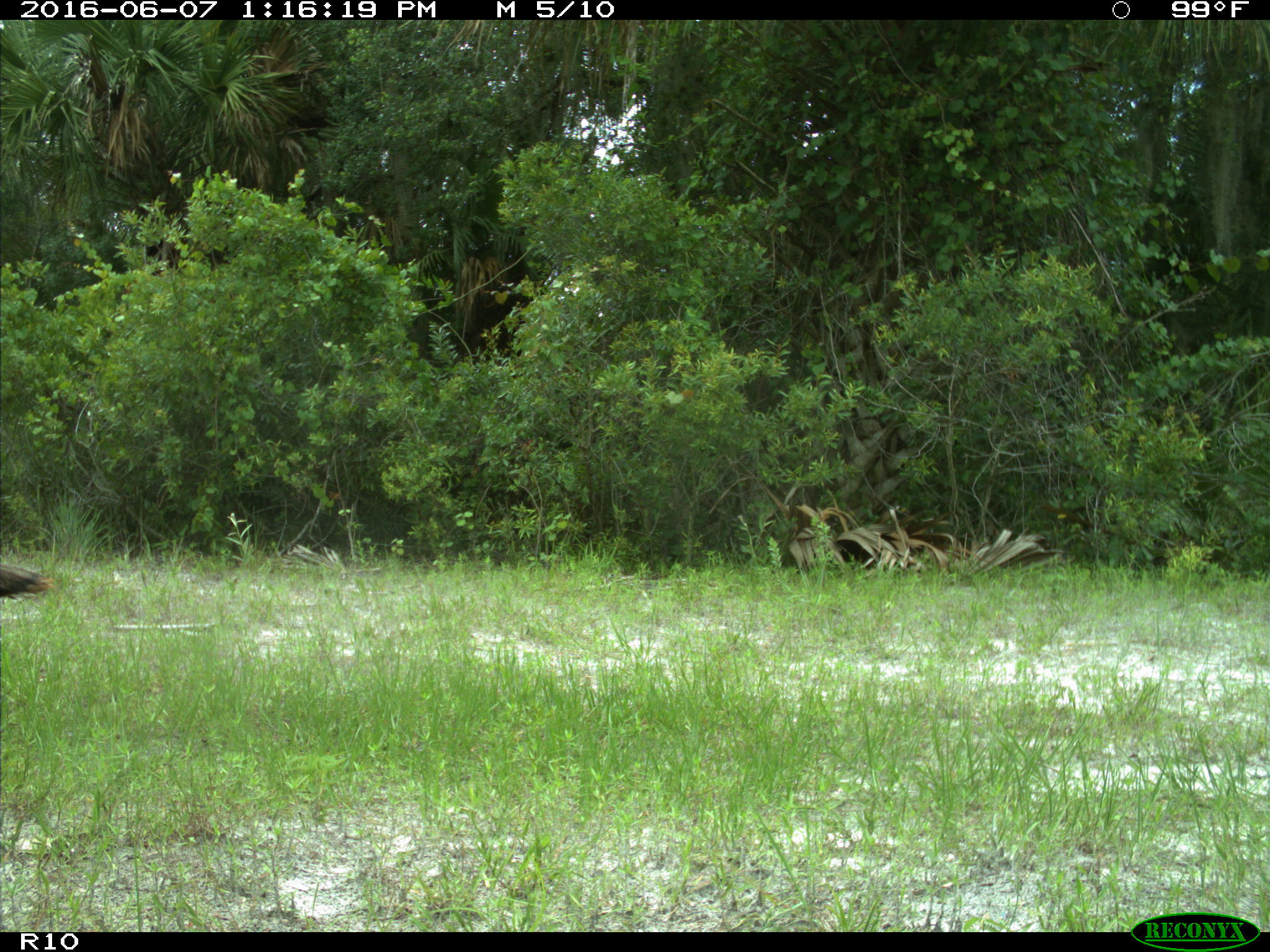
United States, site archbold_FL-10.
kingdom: Animalia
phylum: Chordata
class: Aves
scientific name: Aves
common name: birds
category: unidentified bird